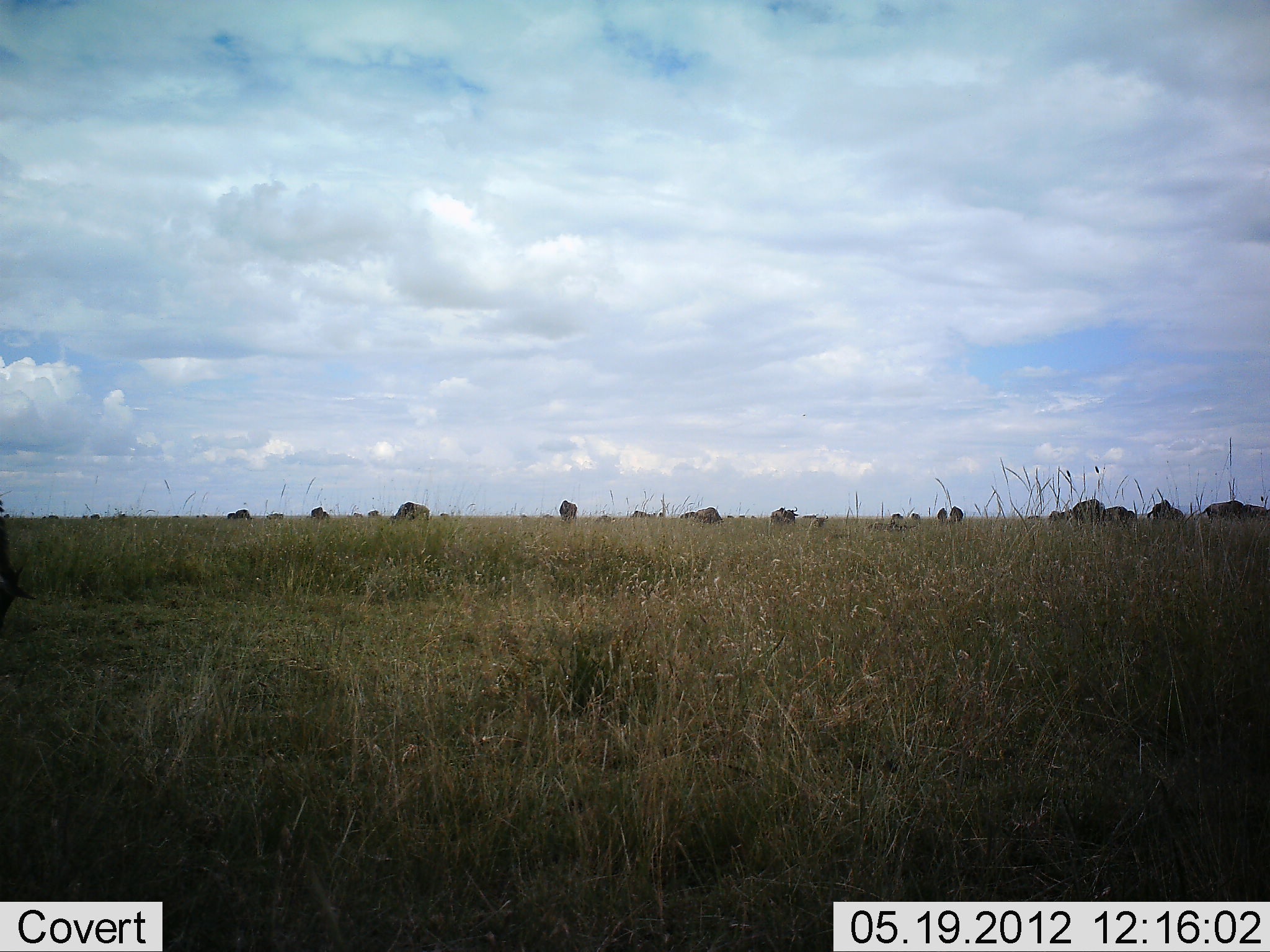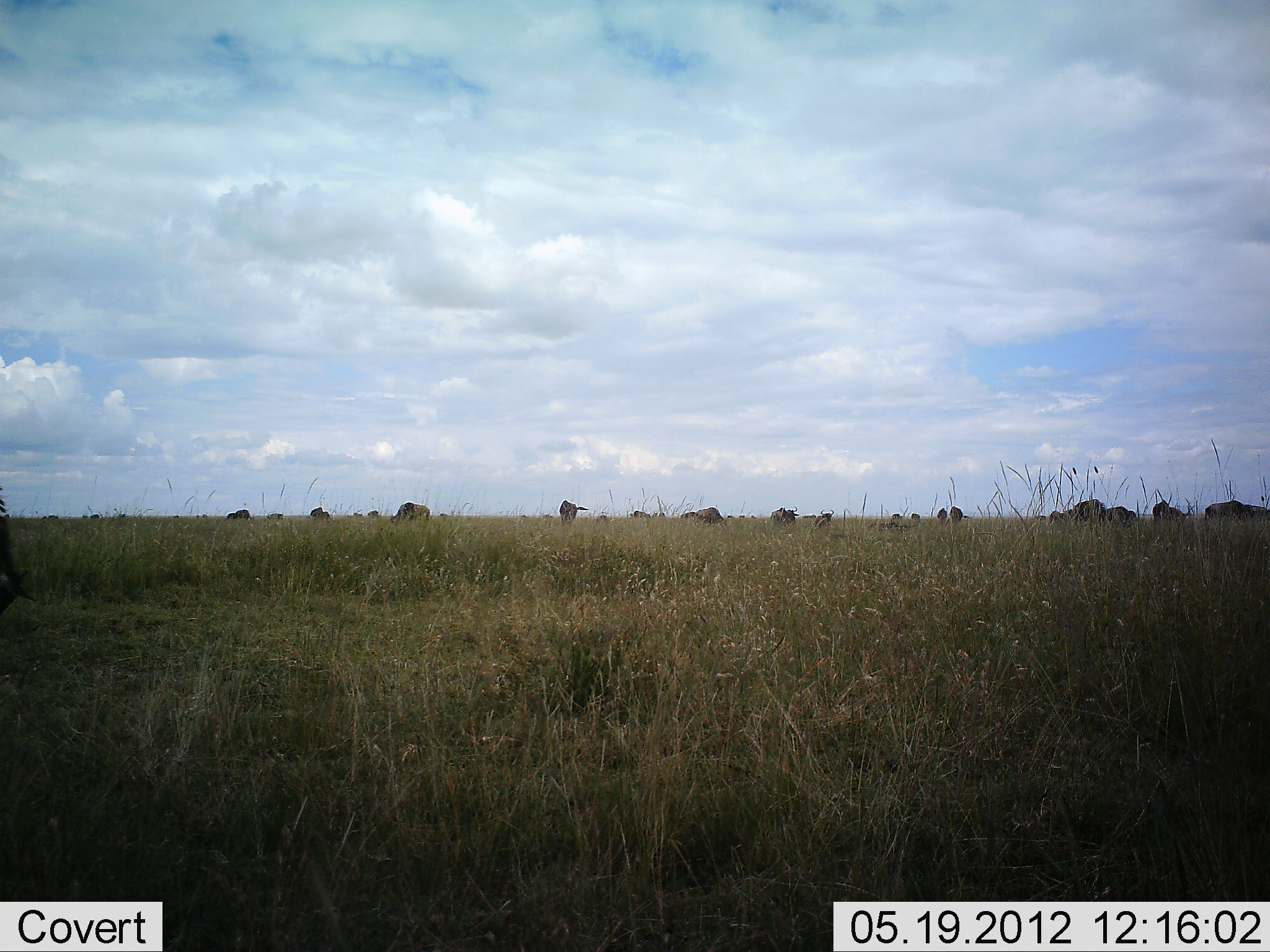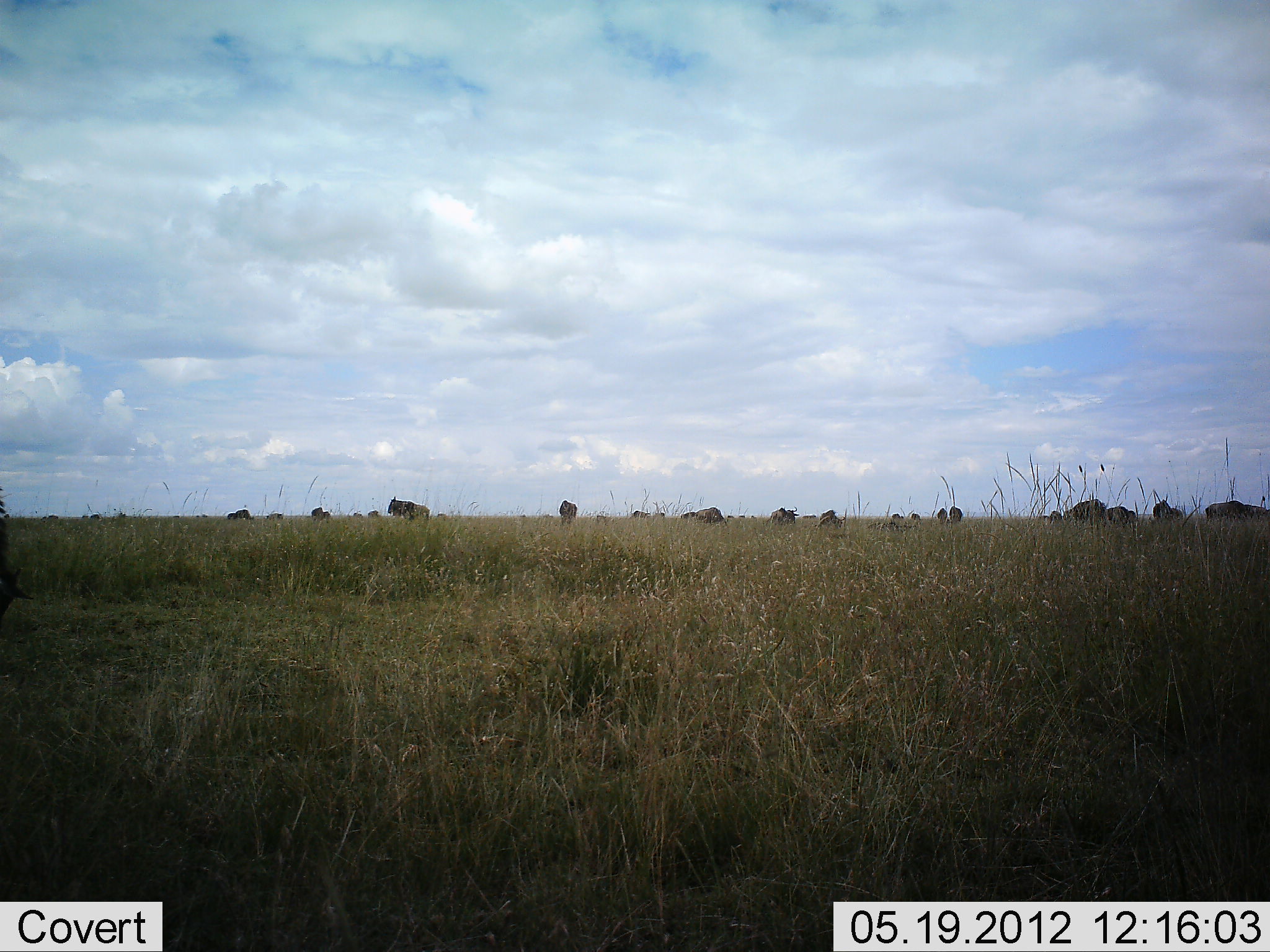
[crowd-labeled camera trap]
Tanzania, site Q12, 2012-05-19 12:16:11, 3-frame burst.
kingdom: Animalia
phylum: Chordata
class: Mammalia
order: Artiodactyla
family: Bovidae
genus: Connochaetes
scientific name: Connochaetes taurinus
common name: blue wildebeest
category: wildebeest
Wildebeest (blue wildebeest) (Connochaetes taurinus), count 11-50. Behavior (volunteer vote fractions): standing 64%, resting 9%, moving 18%, interacting 0%. Young present (vote fraction): 9%. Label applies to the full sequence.